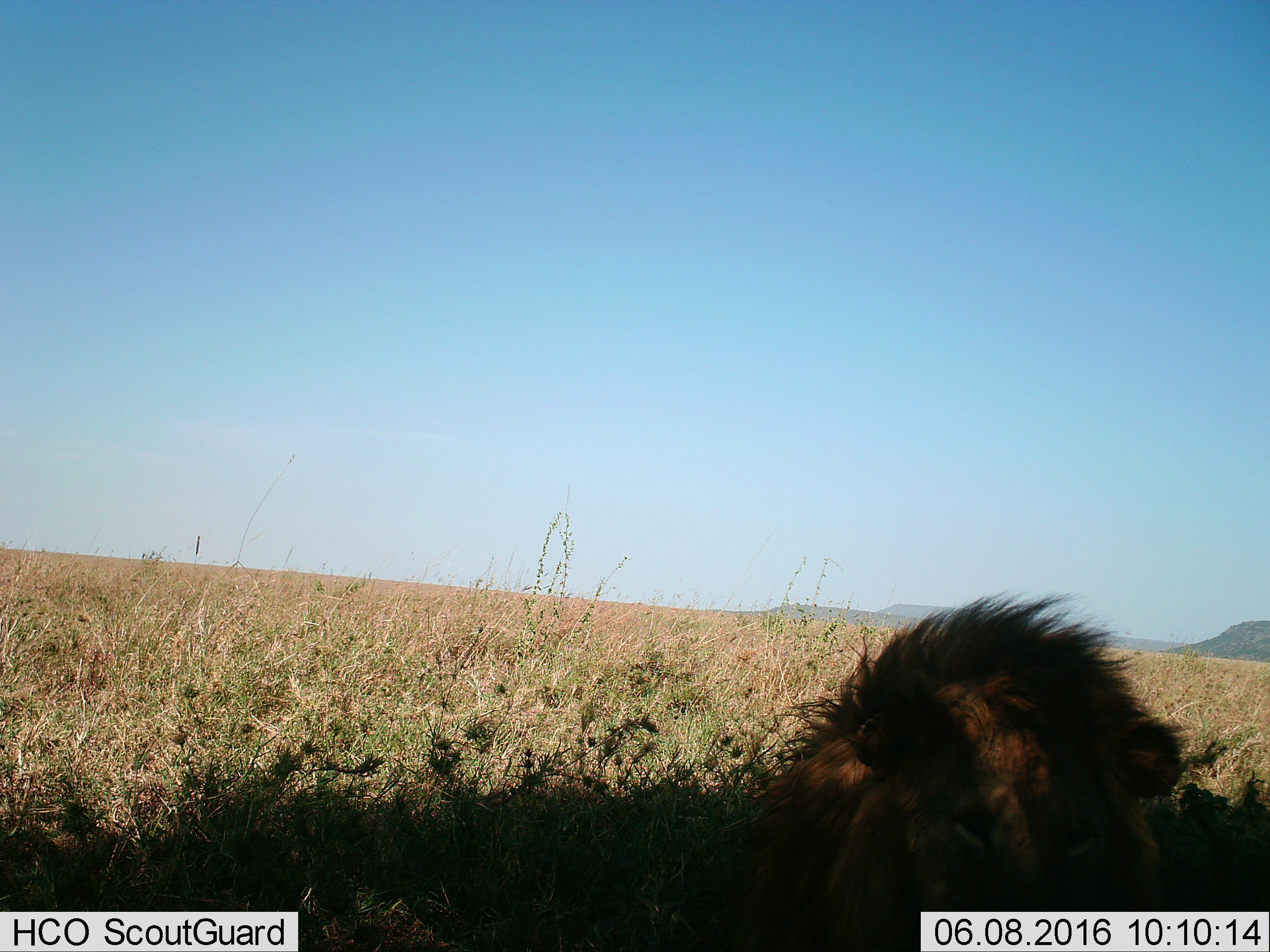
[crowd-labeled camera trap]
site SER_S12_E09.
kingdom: Animalia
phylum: Chordata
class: Mammalia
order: Carnivora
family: Felidae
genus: Panthera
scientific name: Panthera leo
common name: lion male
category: lionmale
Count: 1.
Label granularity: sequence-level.